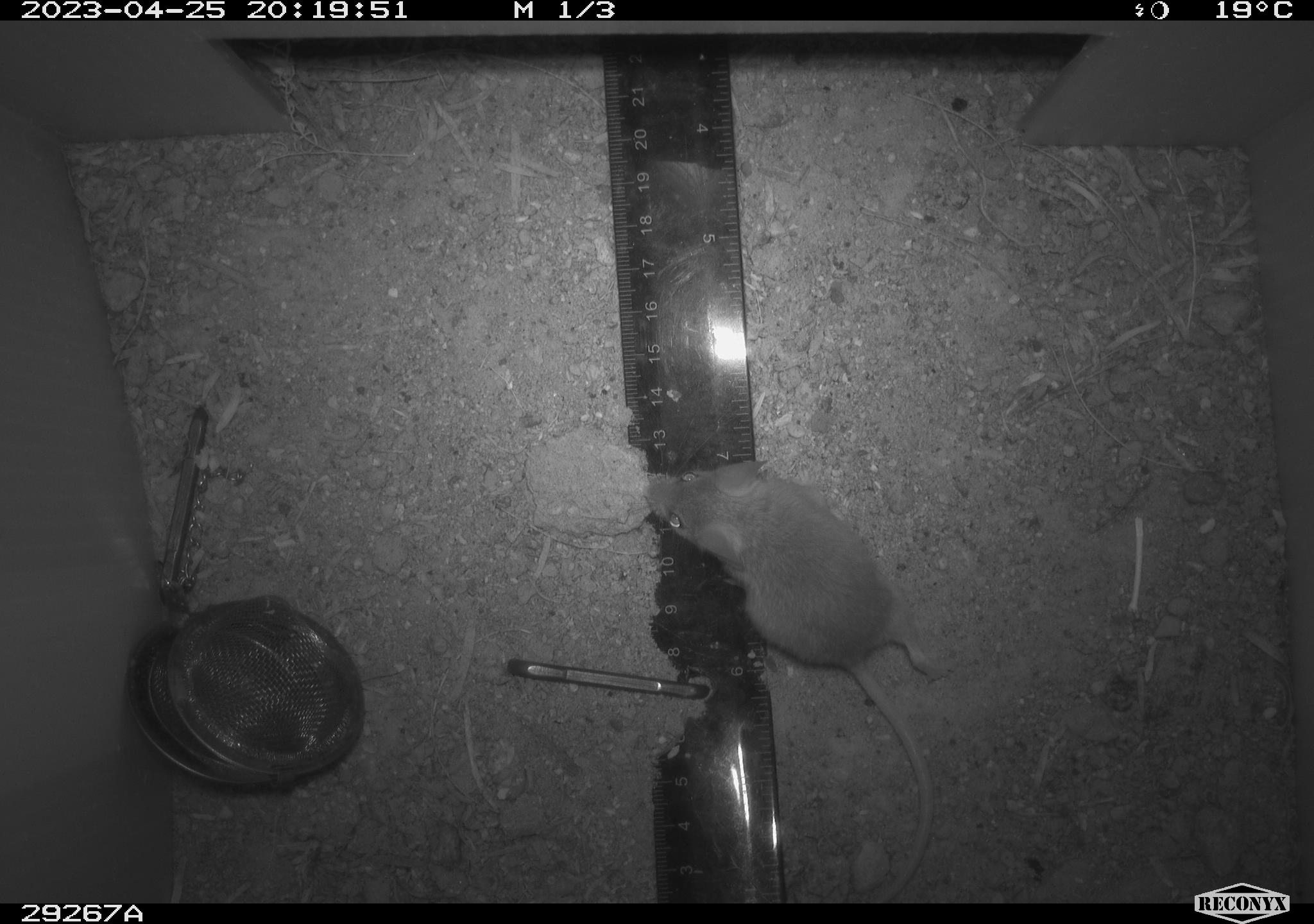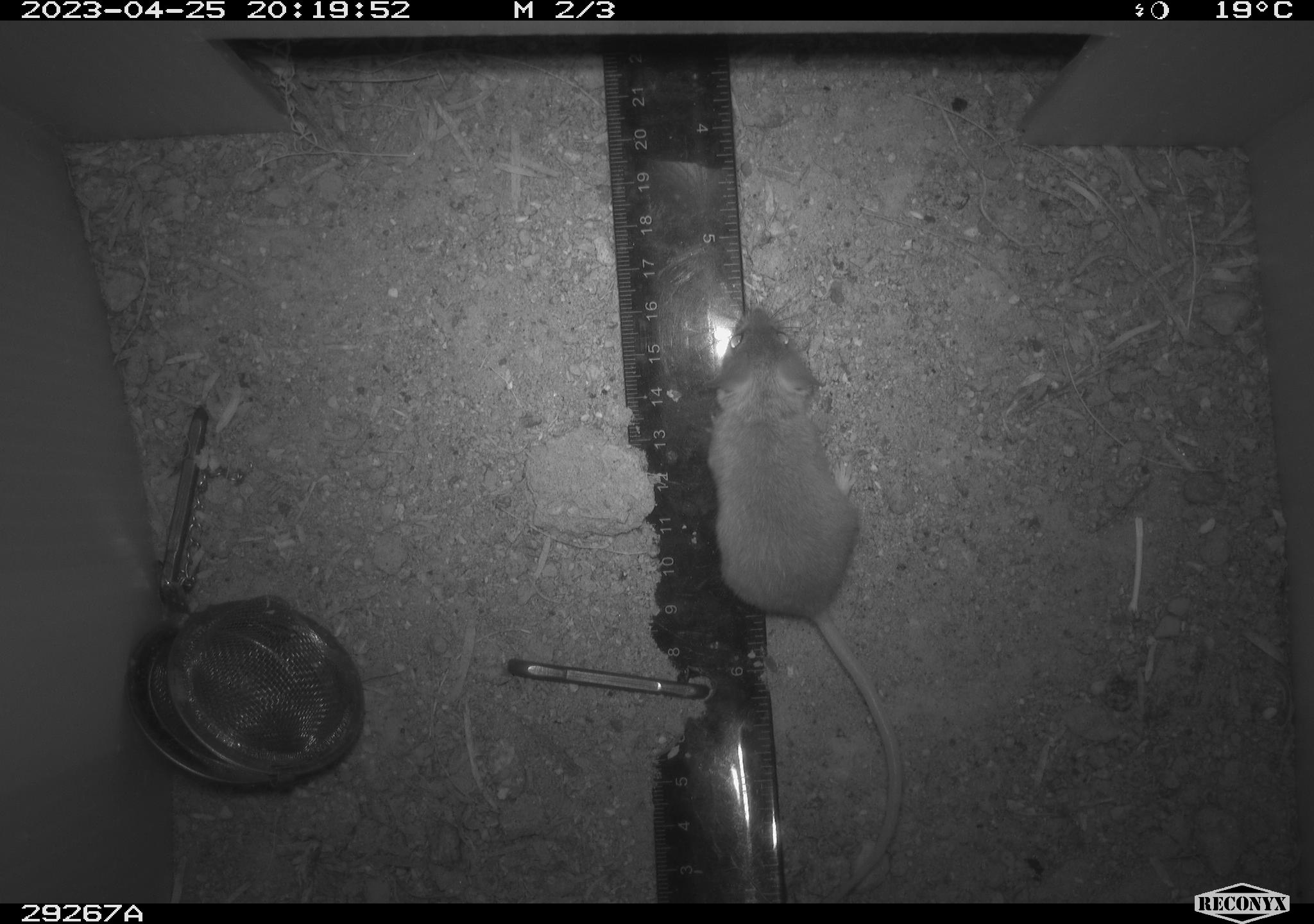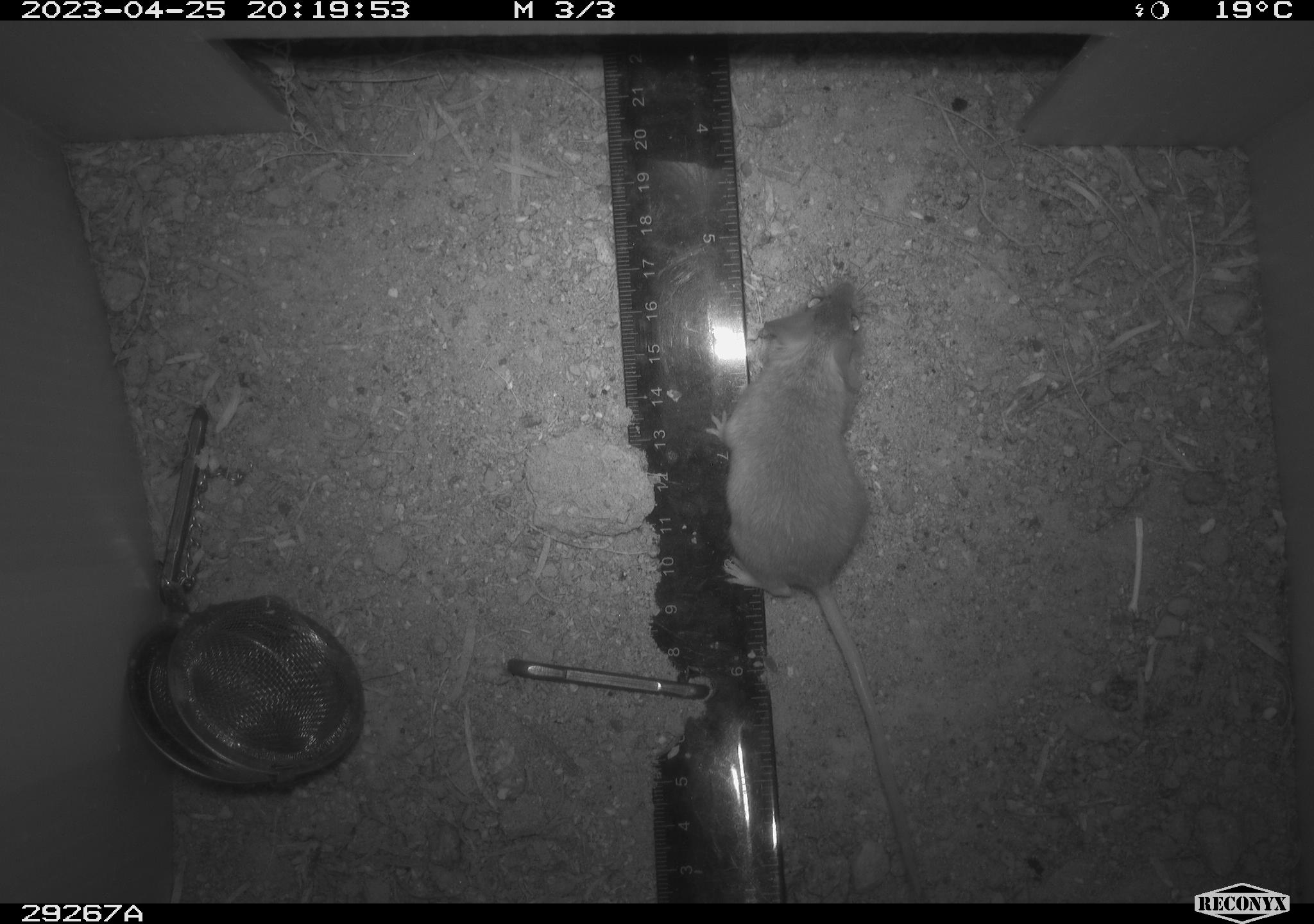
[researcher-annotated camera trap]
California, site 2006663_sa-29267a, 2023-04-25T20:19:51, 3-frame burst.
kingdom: Animalia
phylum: Chordata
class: Mammalia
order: Rodentia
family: Cricetidae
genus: Peromyscus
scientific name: Peromyscus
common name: deer mice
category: peromyscus species